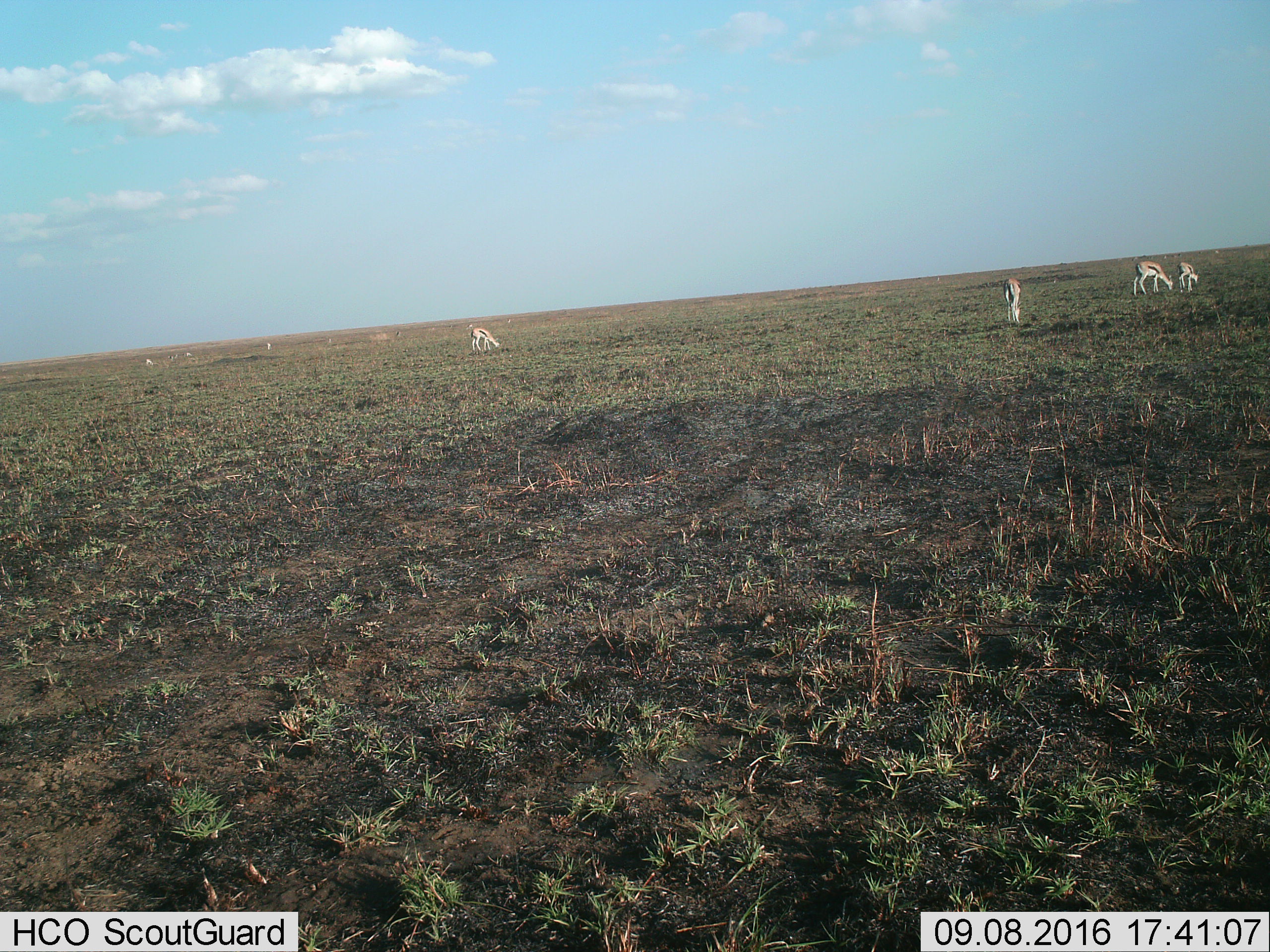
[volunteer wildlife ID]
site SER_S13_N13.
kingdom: Animalia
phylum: Chordata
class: Mammalia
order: Artiodactyla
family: Bovidae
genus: Eudorcas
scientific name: Eudorcas thomsonii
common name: thomson's gazelle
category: gazellethomsons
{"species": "gazellethomsons (thomson's gazelle) (Eudorcas thomsonii)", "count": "7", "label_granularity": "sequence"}